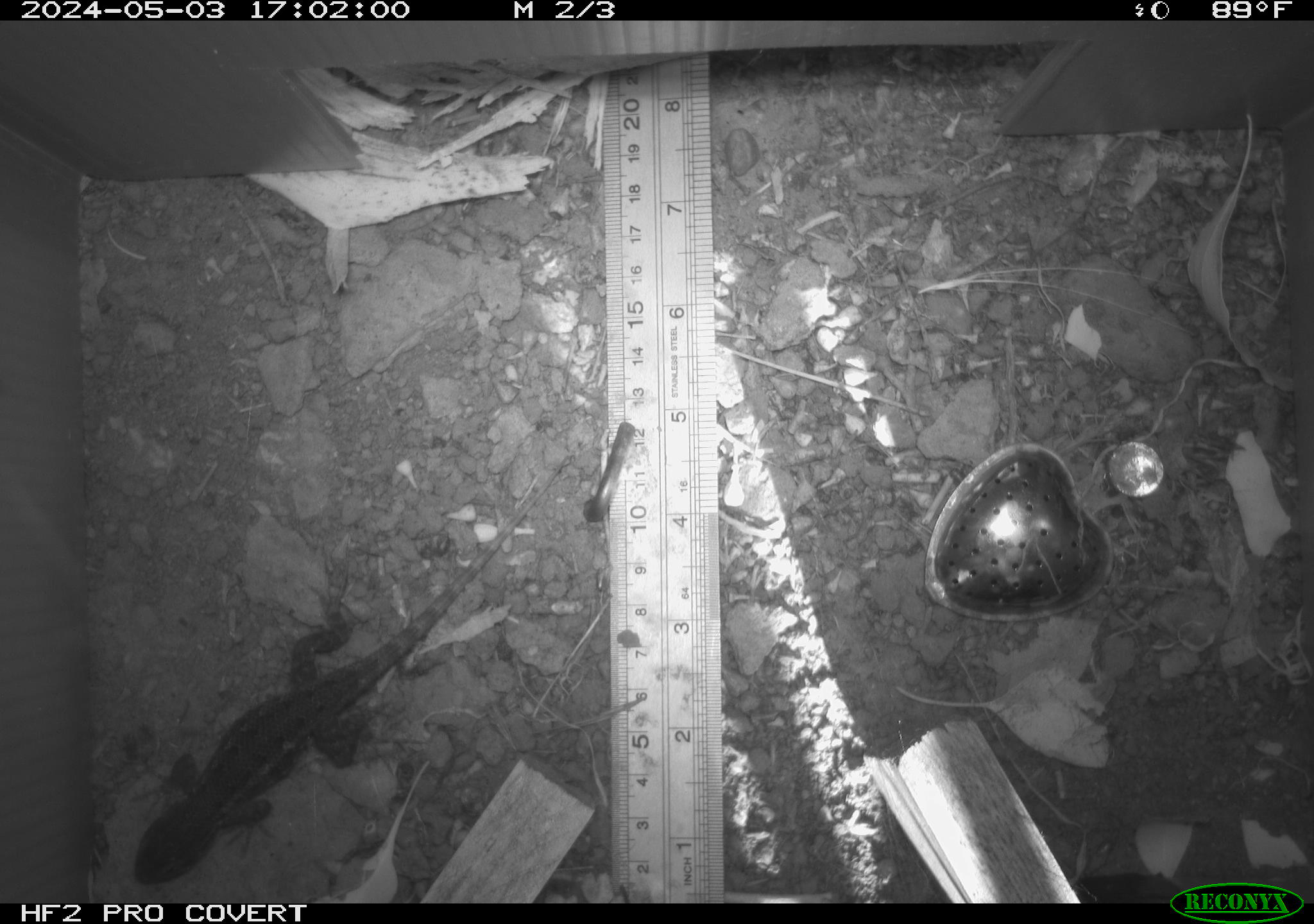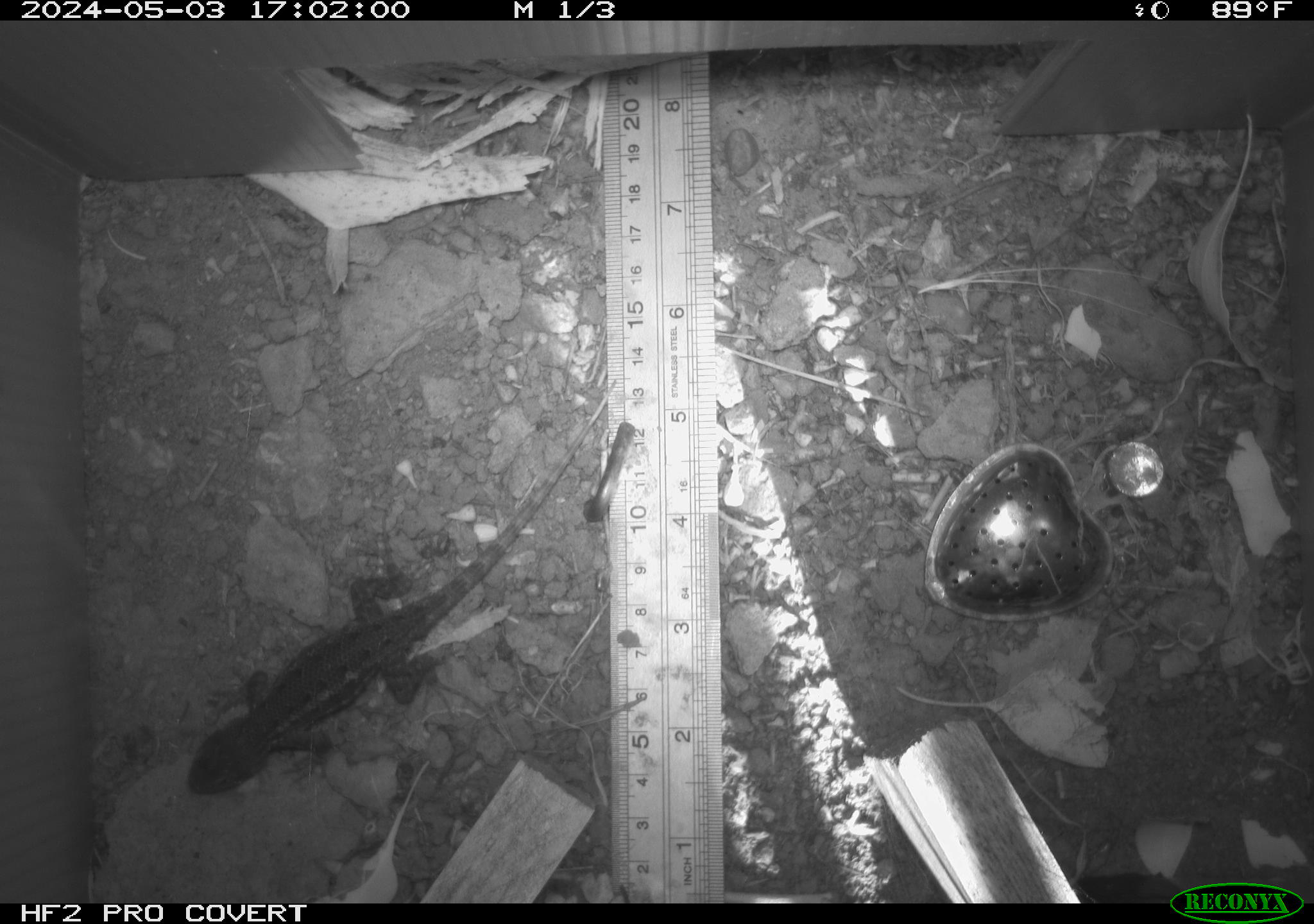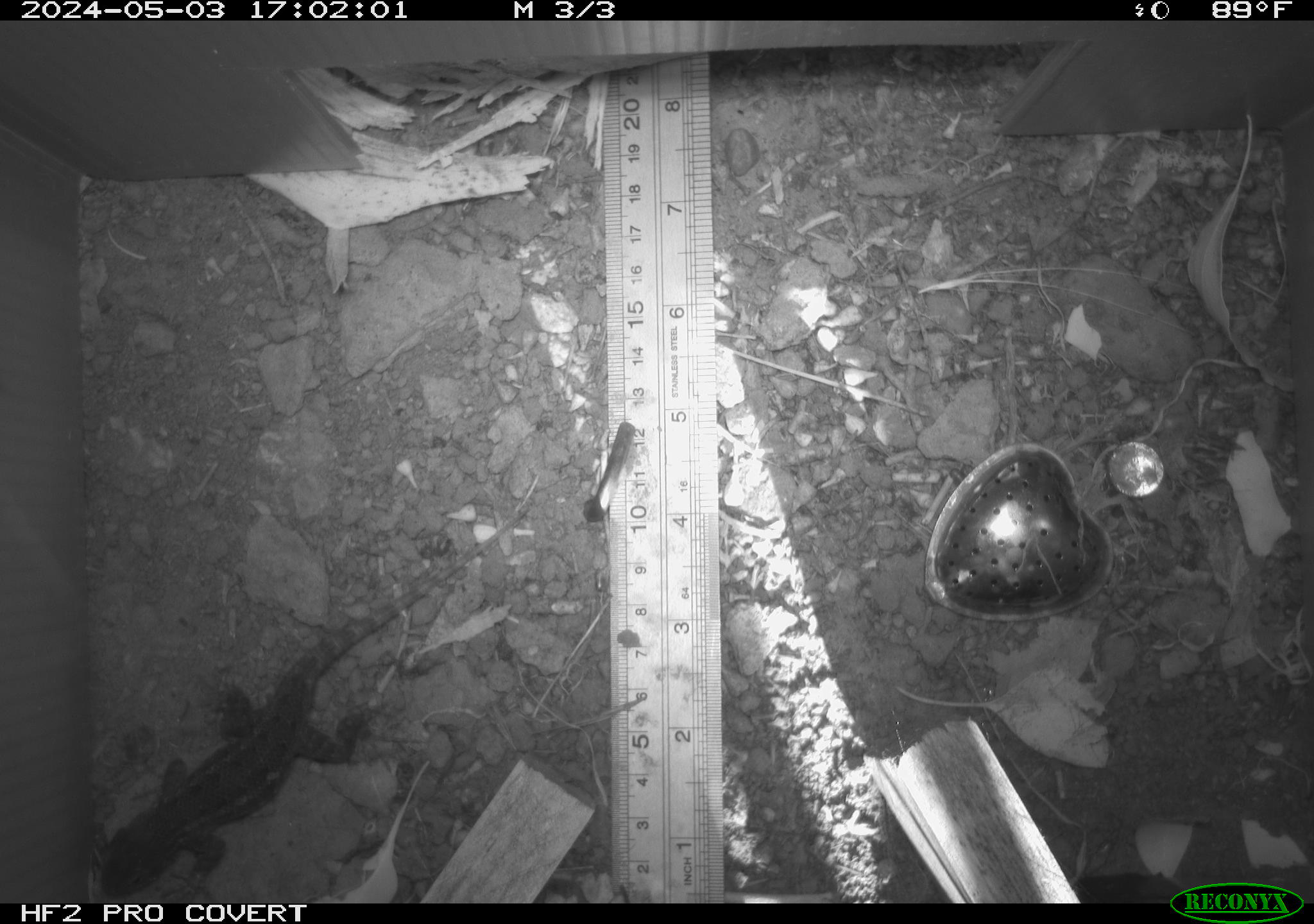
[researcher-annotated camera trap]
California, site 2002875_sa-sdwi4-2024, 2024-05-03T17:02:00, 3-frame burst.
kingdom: Animalia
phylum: Chordata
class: Reptilia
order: Squamata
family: Phrynosomatidae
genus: Sceloporus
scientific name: Sceloporus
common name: spiny lizards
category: sceloporus species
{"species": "sceloporus species (spiny lizards) (Sceloporus)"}